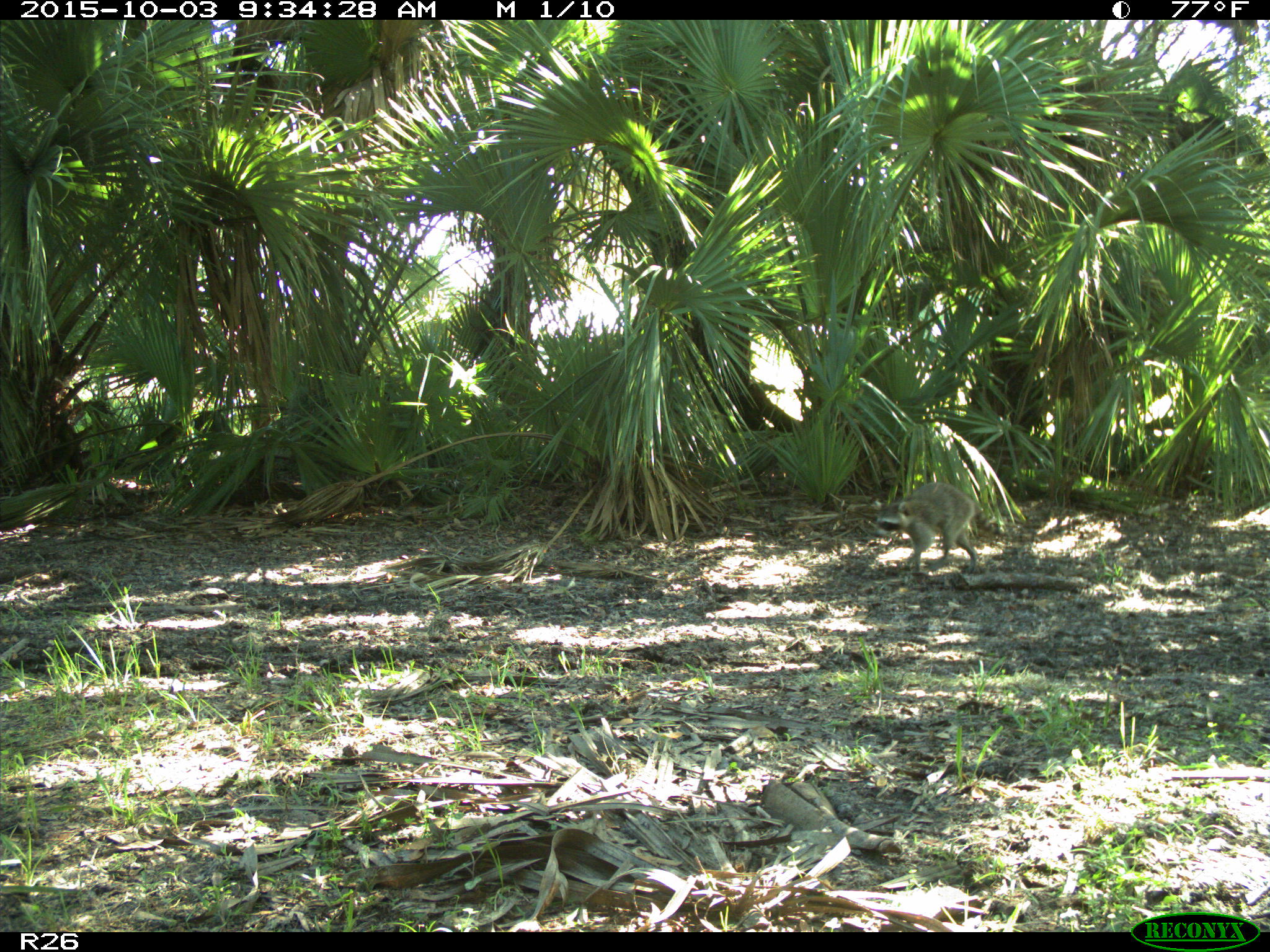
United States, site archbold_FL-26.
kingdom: Animalia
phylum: Chordata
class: Mammalia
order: Carnivora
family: Procyonidae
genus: Procyon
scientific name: Procyon lotor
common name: common raccoon